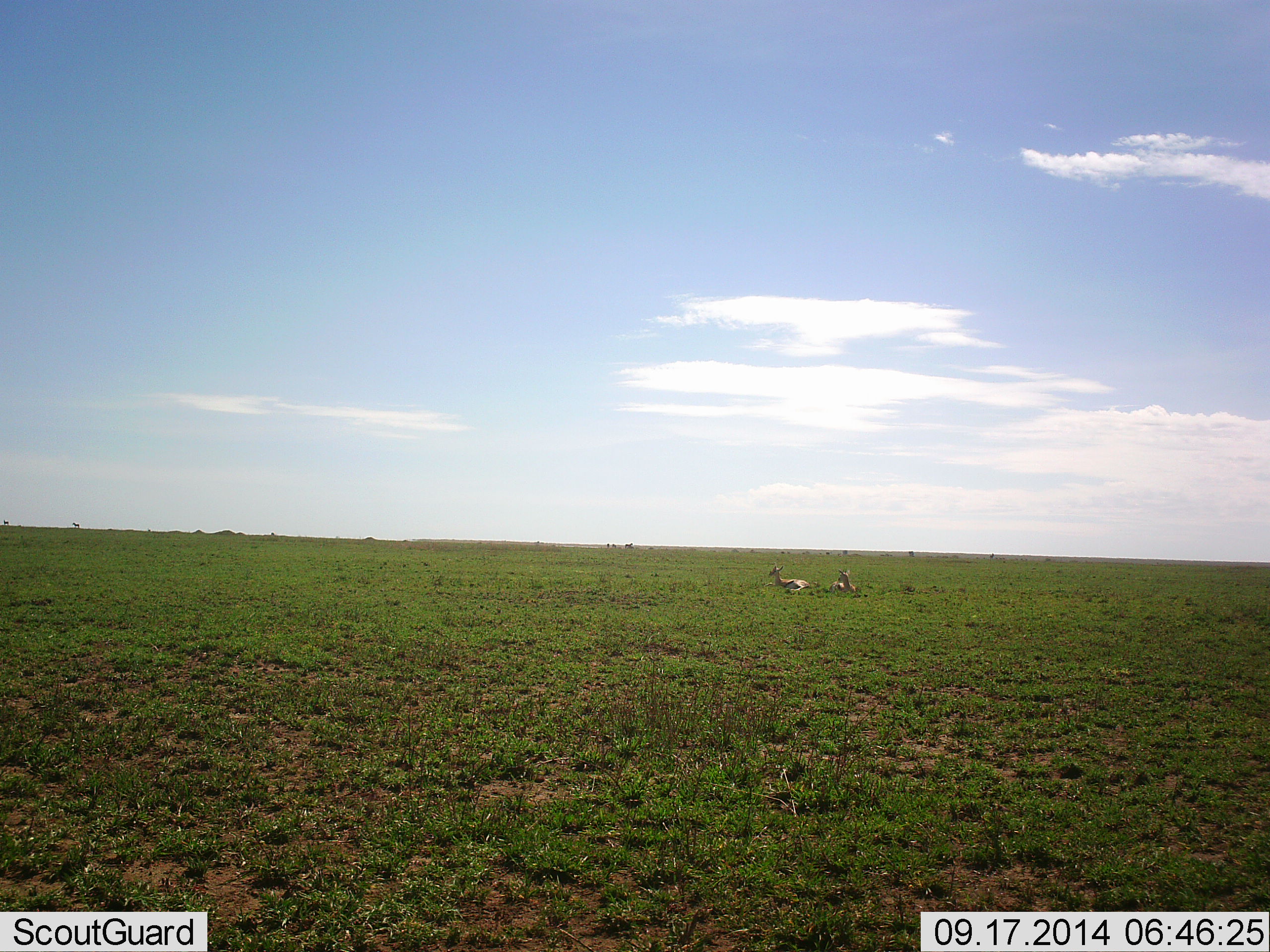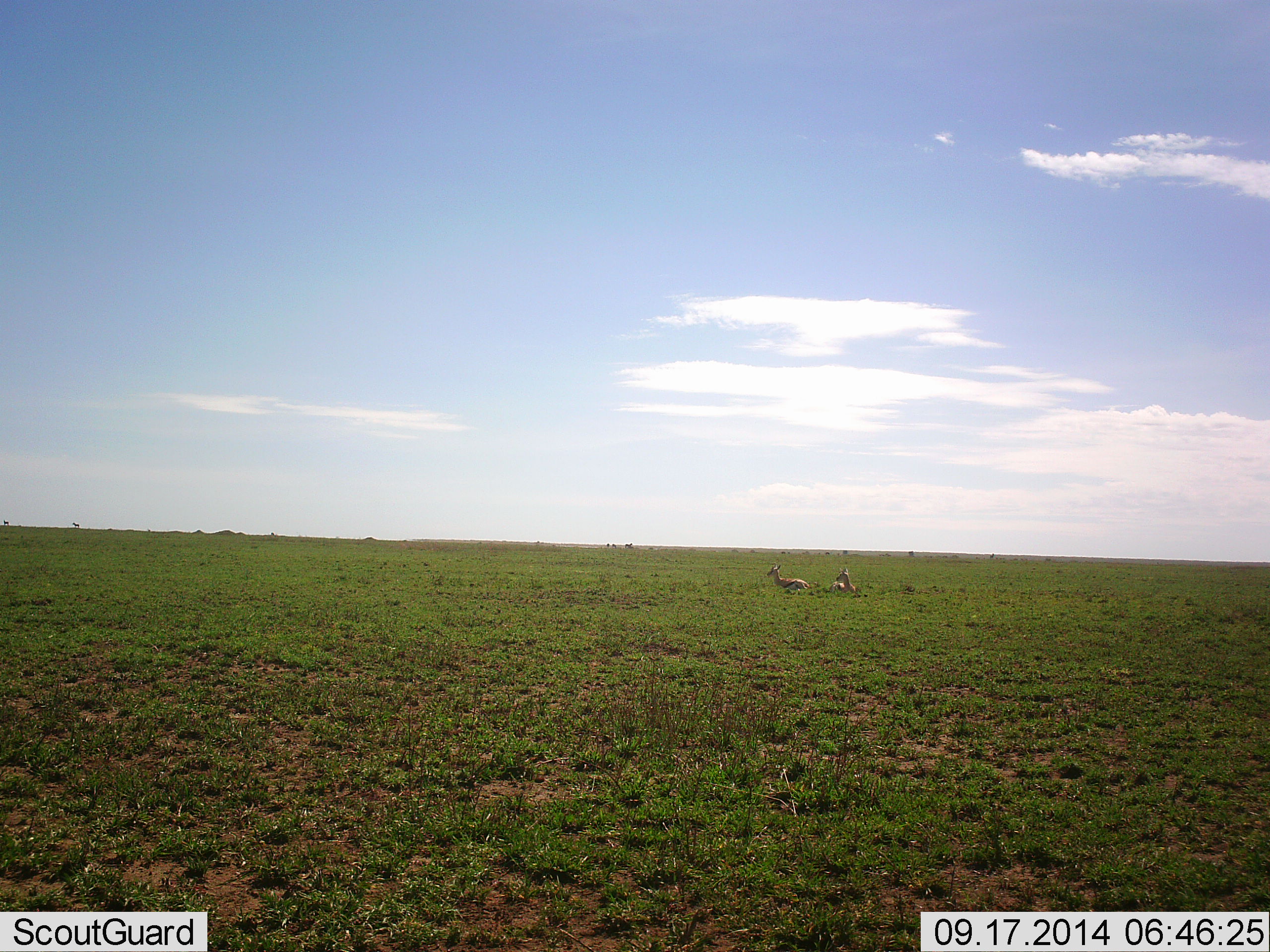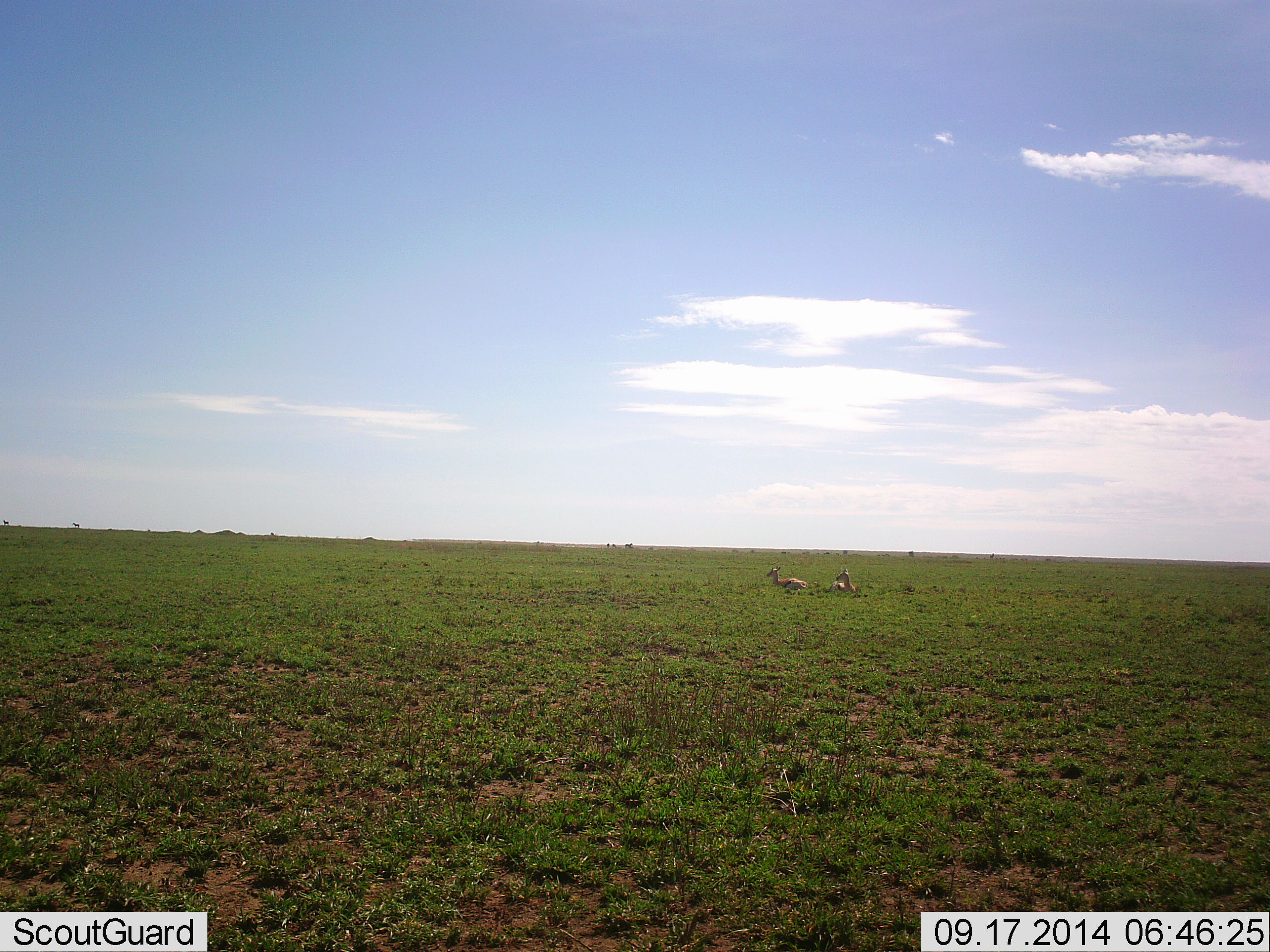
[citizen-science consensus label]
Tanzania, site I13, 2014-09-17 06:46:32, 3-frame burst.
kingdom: Animalia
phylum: Chordata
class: Mammalia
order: Artiodactyla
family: Bovidae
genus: Eudorcas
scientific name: Eudorcas thomsonii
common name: thomson's gazelle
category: gazellethomsons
Gazellethomsons (thomson's gazelle) (Eudorcas thomsonii), count 2. Behavior (volunteer vote fractions): standing 0%, resting 90%, moving 10%, interacting 0%. Young present (vote fraction): 0%. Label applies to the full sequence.